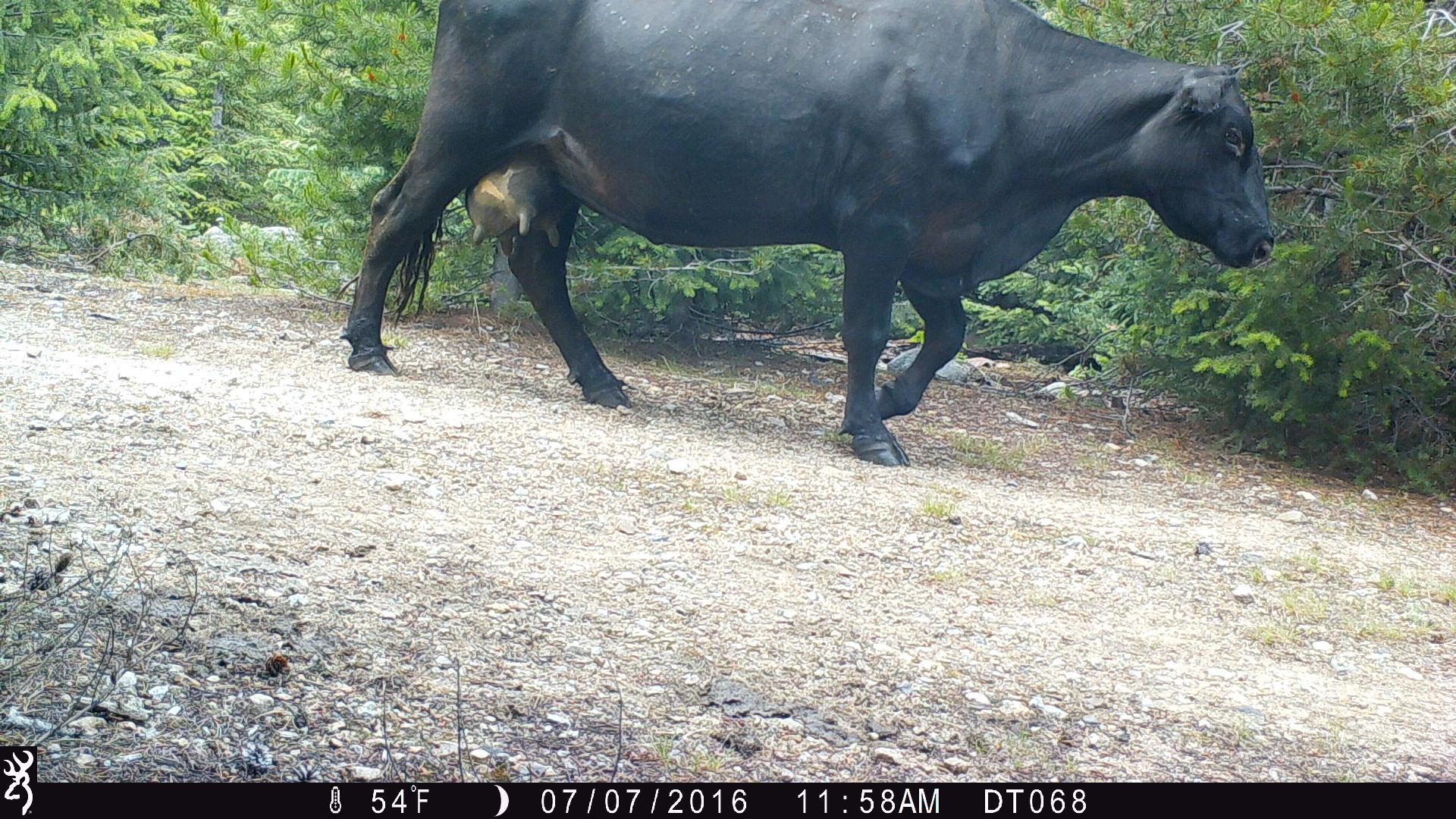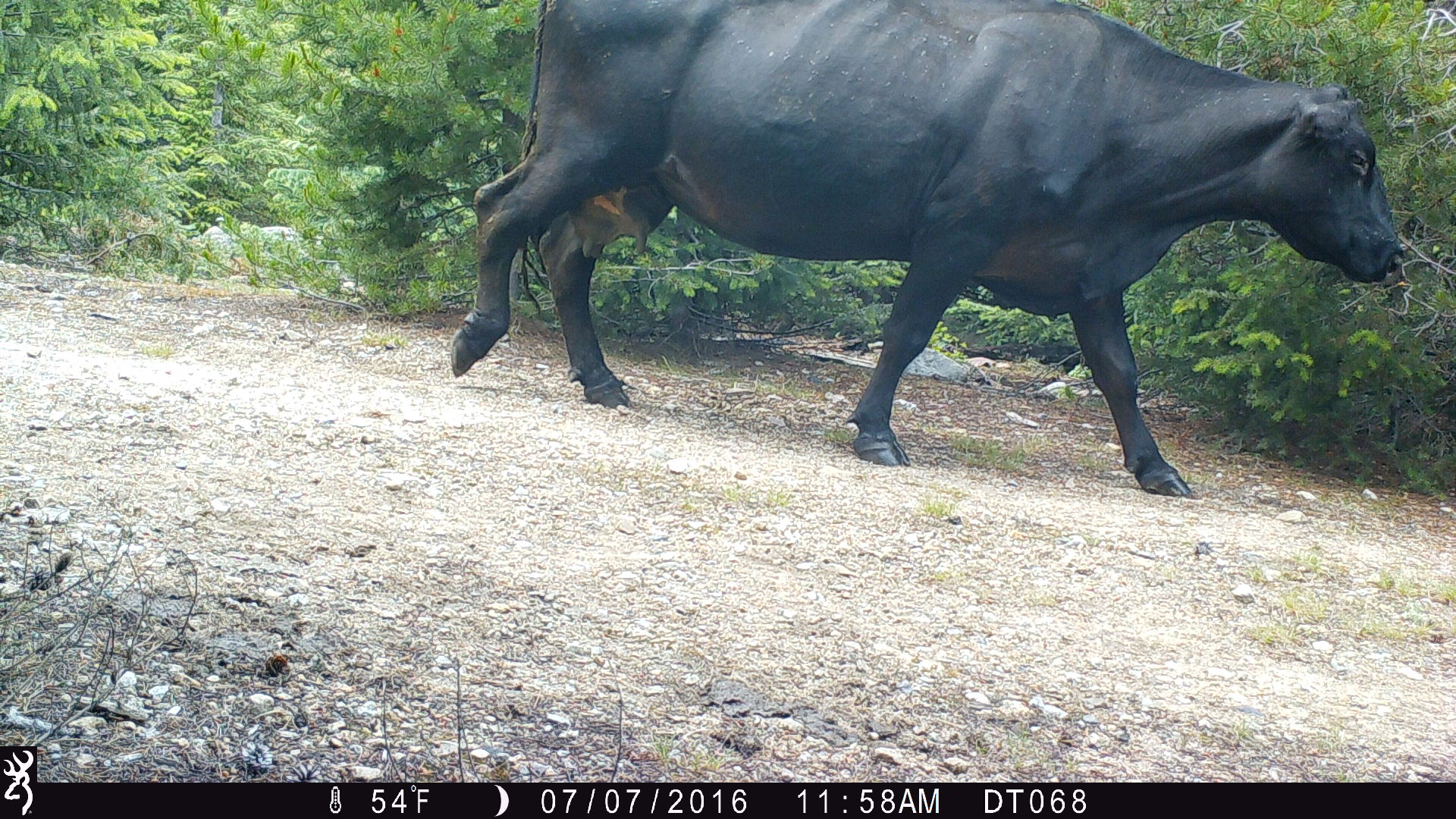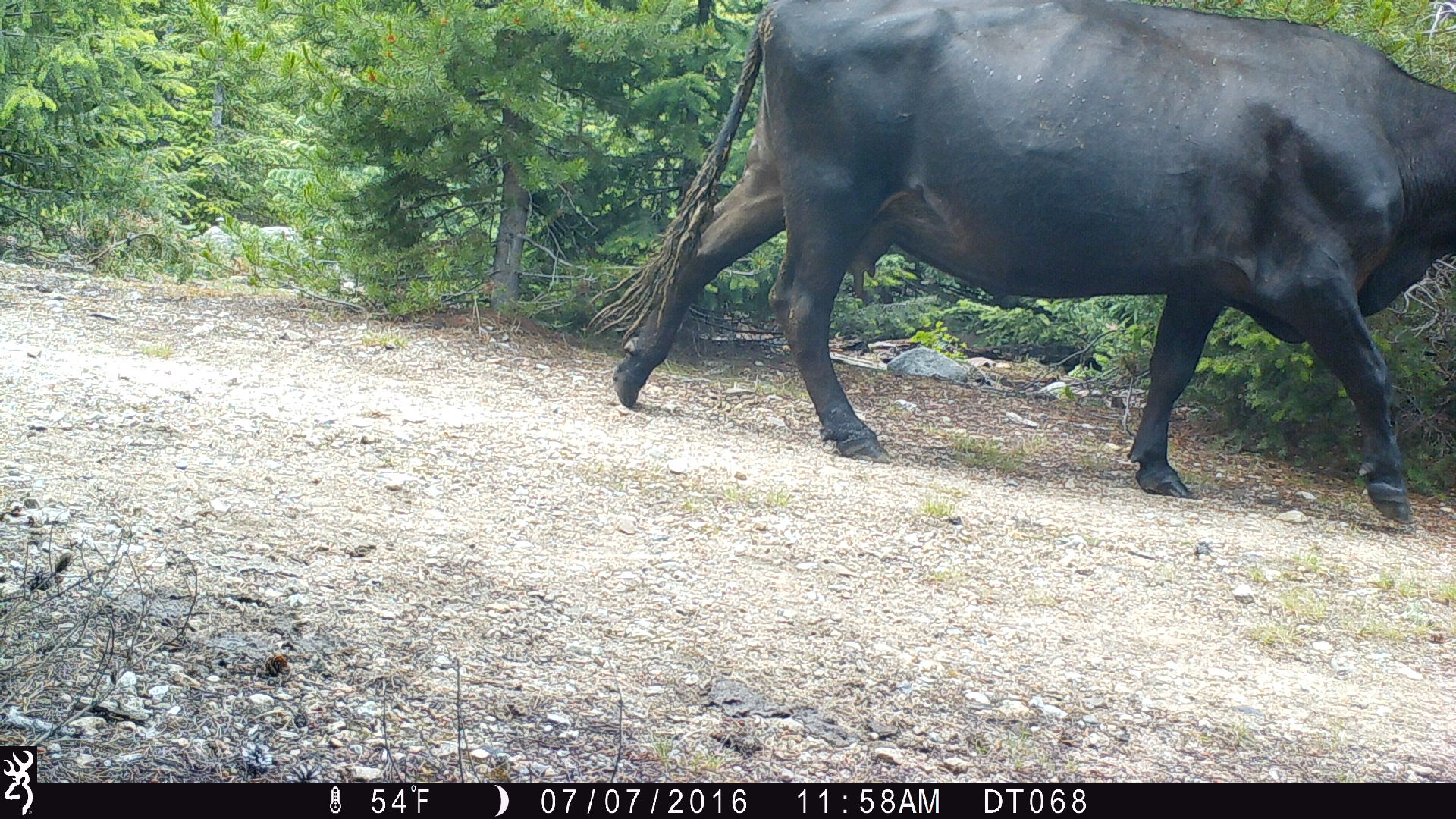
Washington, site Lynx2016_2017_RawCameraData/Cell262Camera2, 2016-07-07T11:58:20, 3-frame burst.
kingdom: Animalia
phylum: Chordata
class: Mammalia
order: Artiodactyla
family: Bovidae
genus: Bos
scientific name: Bos taurus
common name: domestic cattle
Domestic cattle (Bos taurus). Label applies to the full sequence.